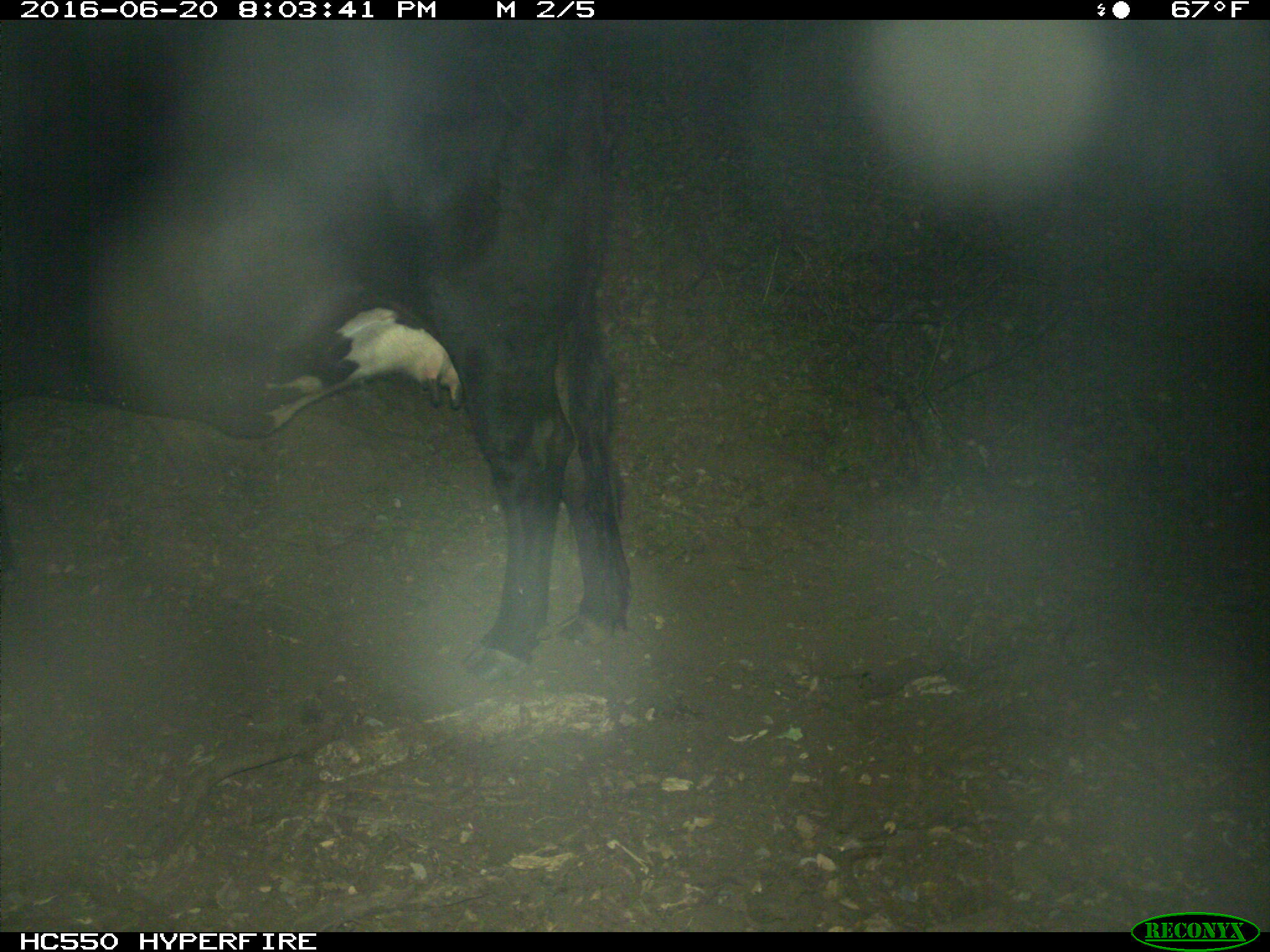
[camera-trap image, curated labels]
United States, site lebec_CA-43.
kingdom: Animalia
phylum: Chordata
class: Mammalia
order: Artiodactyla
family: Bovidae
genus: Bos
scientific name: Bos taurus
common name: domestic cow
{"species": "Bos taurus (domestic cow)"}